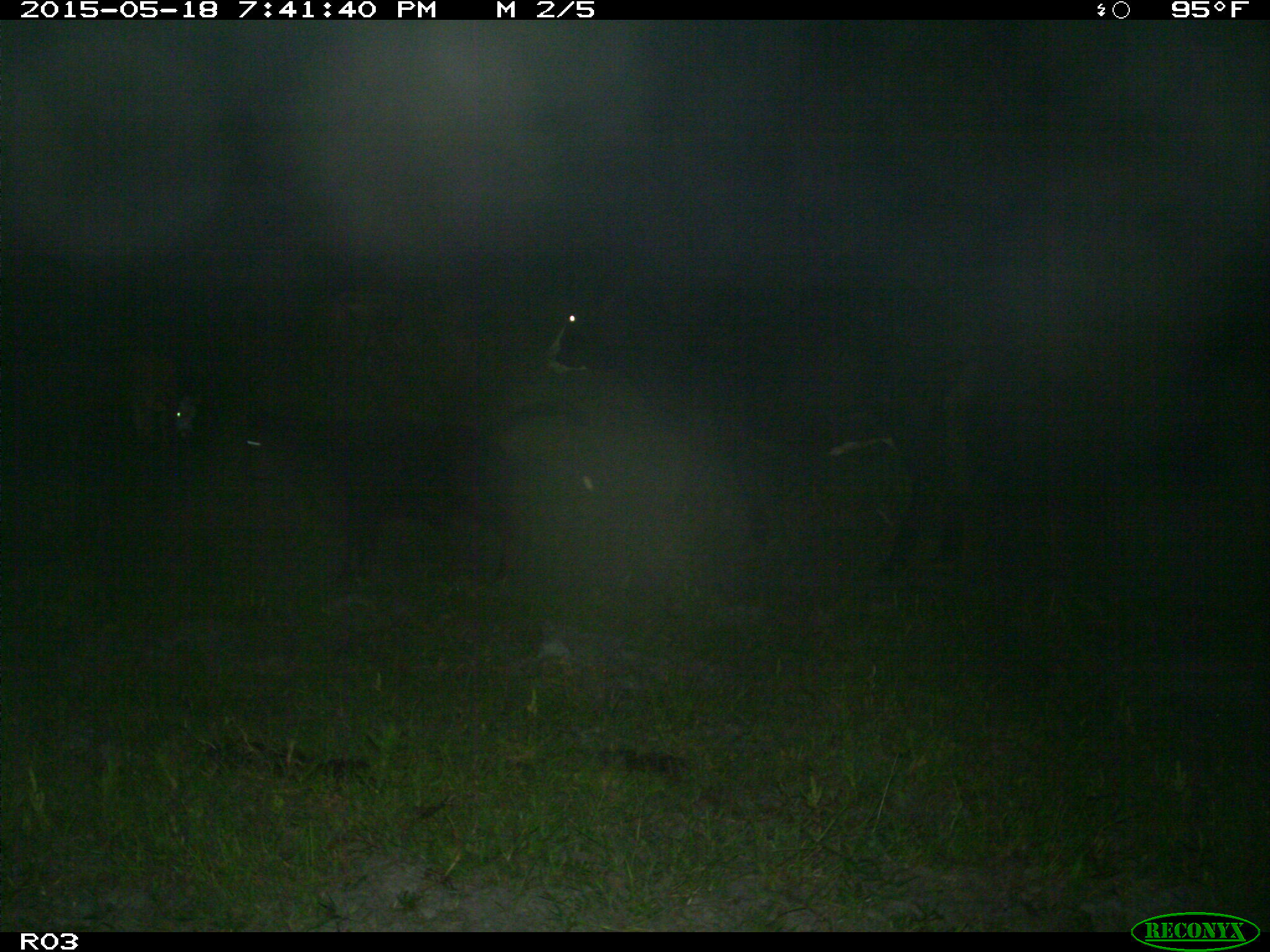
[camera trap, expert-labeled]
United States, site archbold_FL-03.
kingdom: Animalia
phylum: Chordata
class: Mammalia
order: Artiodactyla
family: Bovidae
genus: Bos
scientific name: Bos taurus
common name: domestic cow